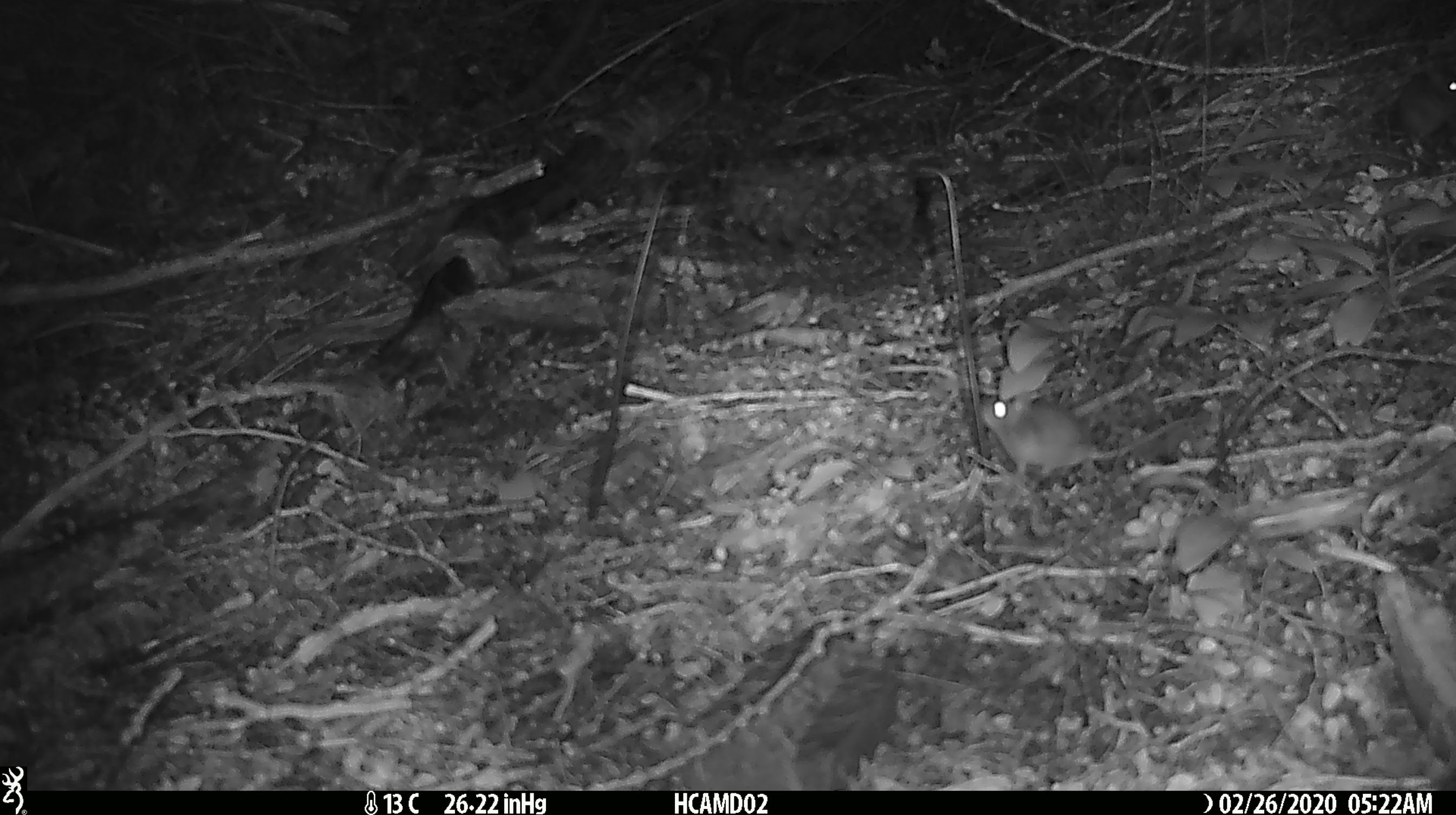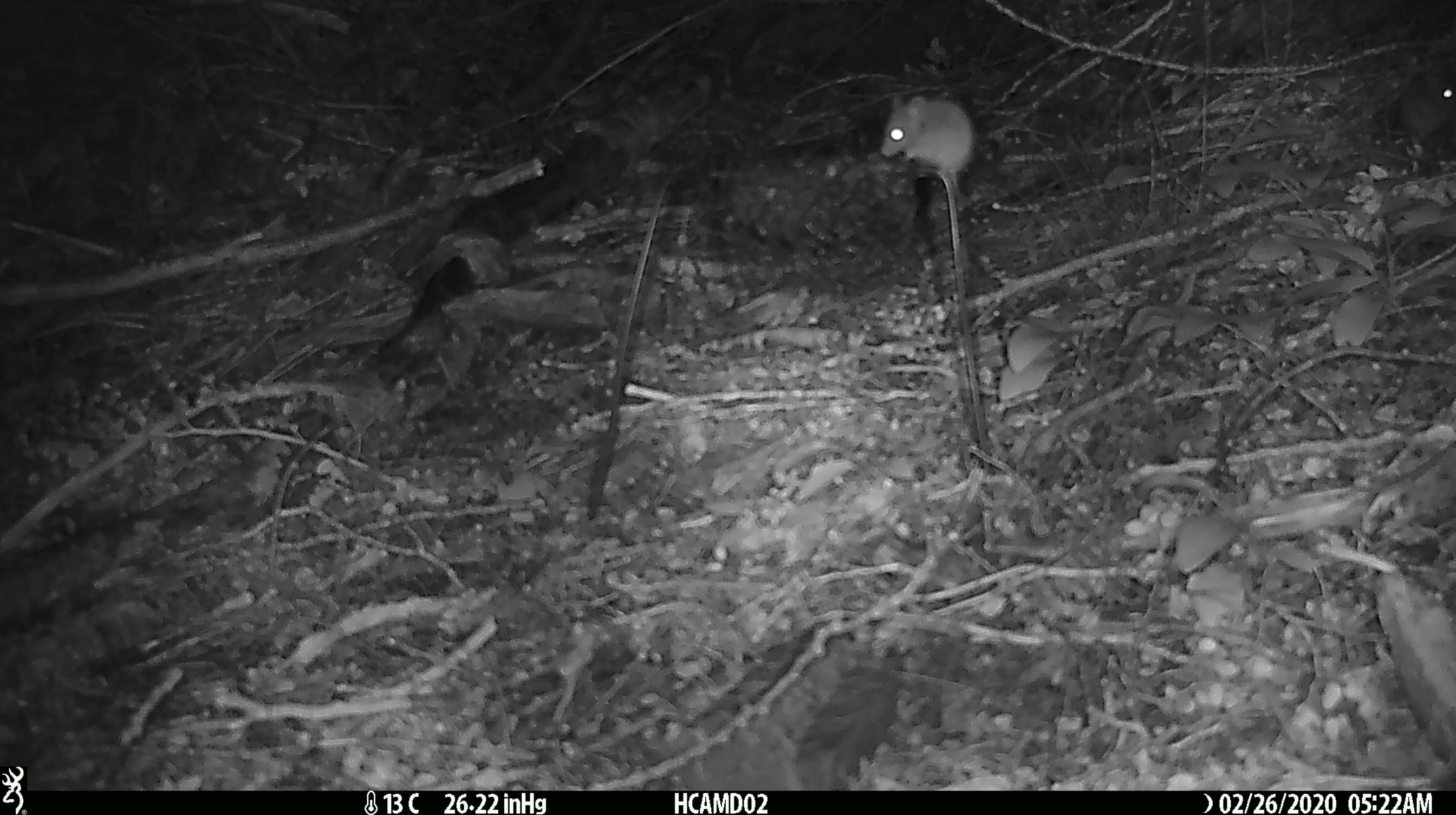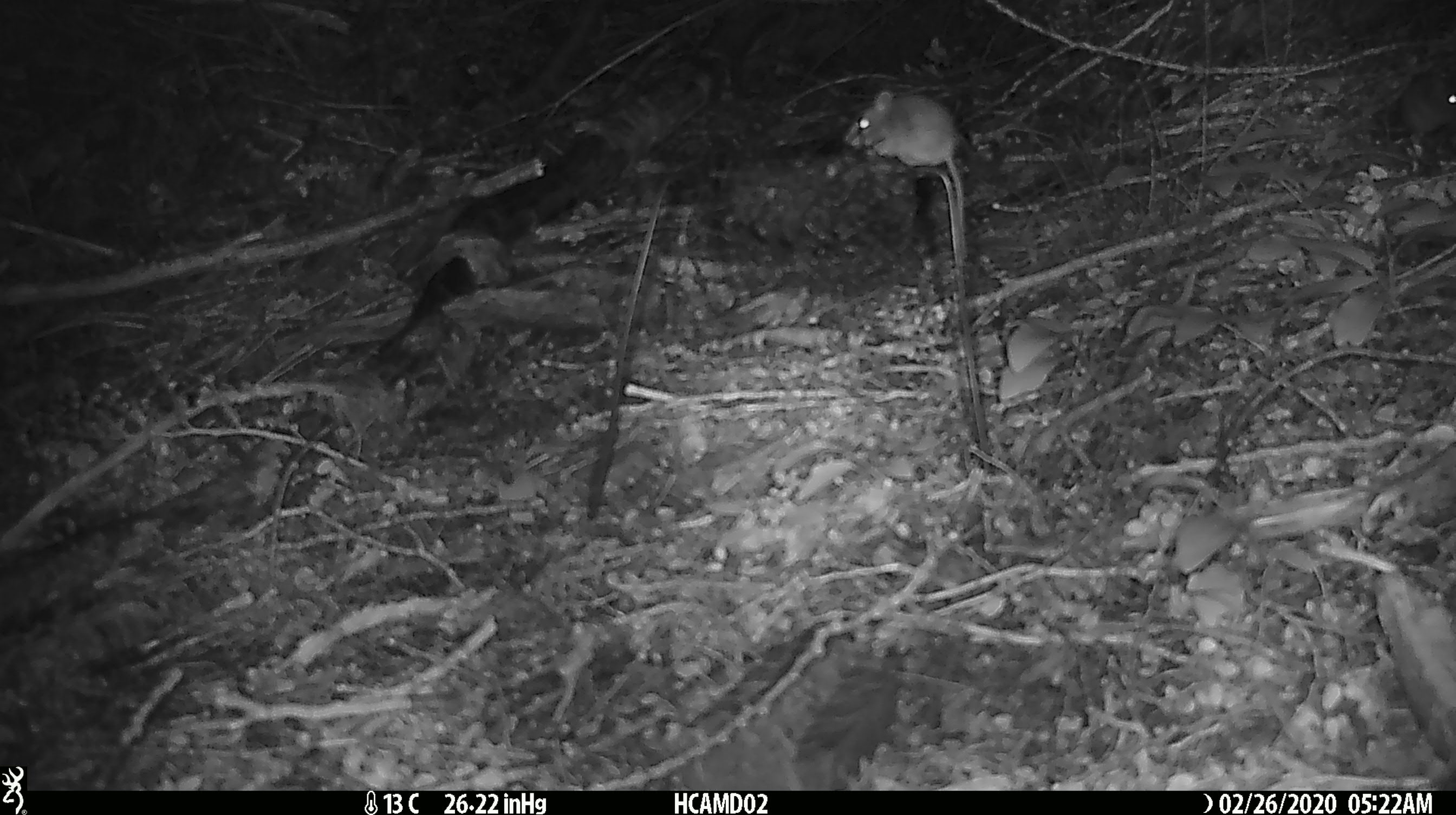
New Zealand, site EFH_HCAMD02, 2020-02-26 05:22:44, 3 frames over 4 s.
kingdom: Animalia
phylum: Chordata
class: Mammalia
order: Rodentia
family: Muridae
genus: Mus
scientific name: Mus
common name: mouse